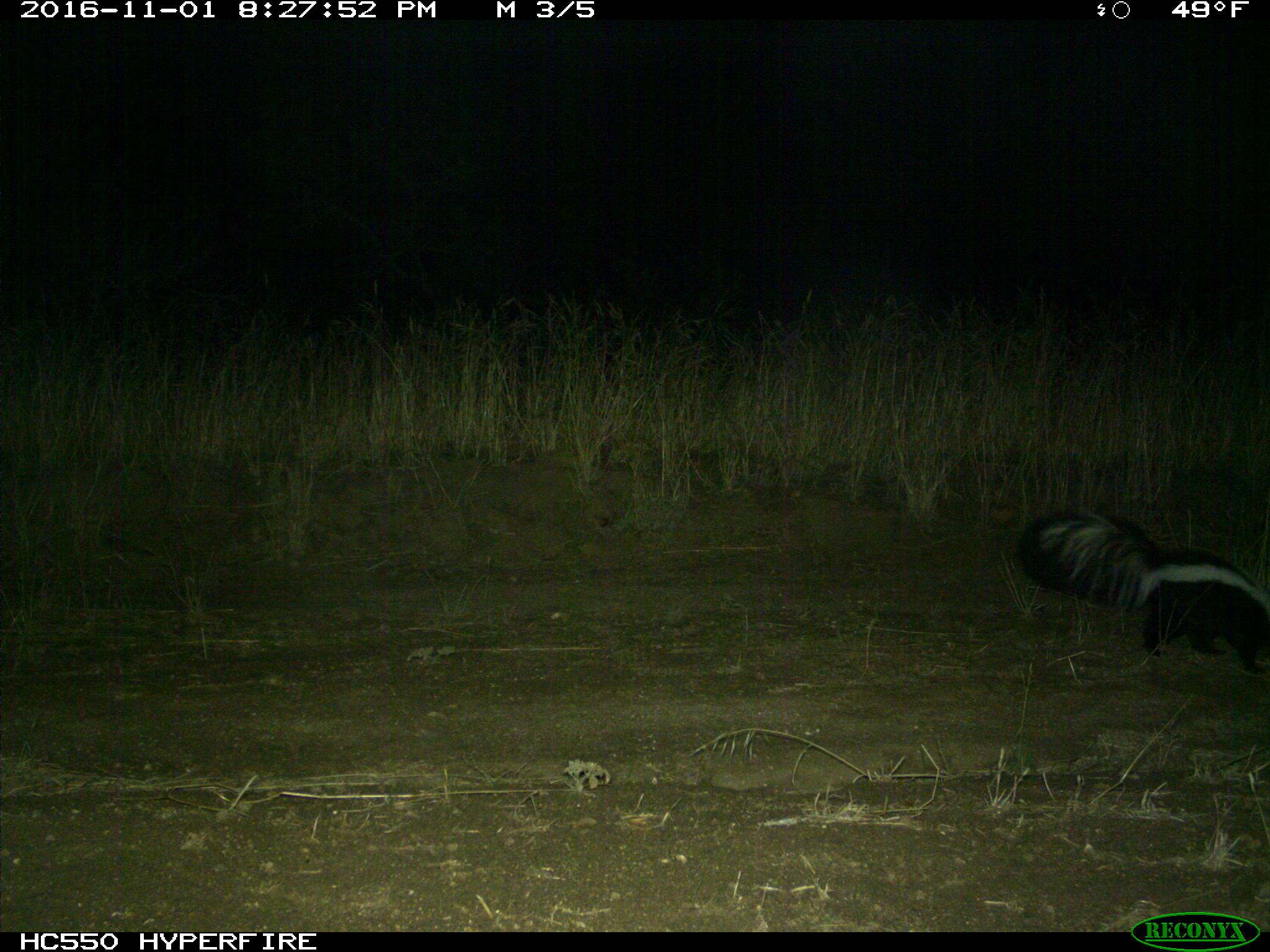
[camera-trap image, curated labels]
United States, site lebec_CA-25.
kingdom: Animalia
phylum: Chordata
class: Mammalia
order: Carnivora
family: Mephitidae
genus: Mephitis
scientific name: Mephitis mephitis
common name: striped skunk